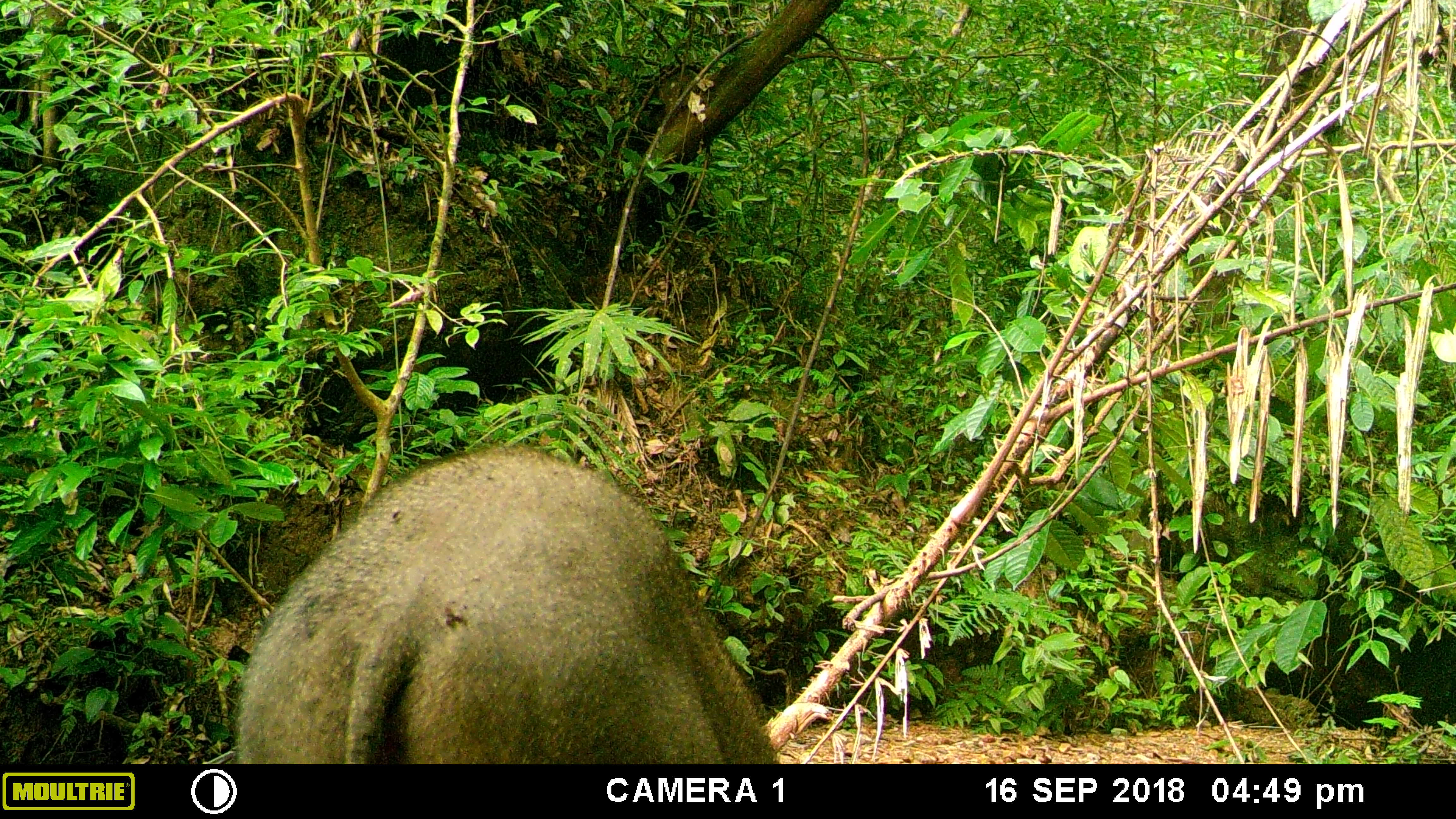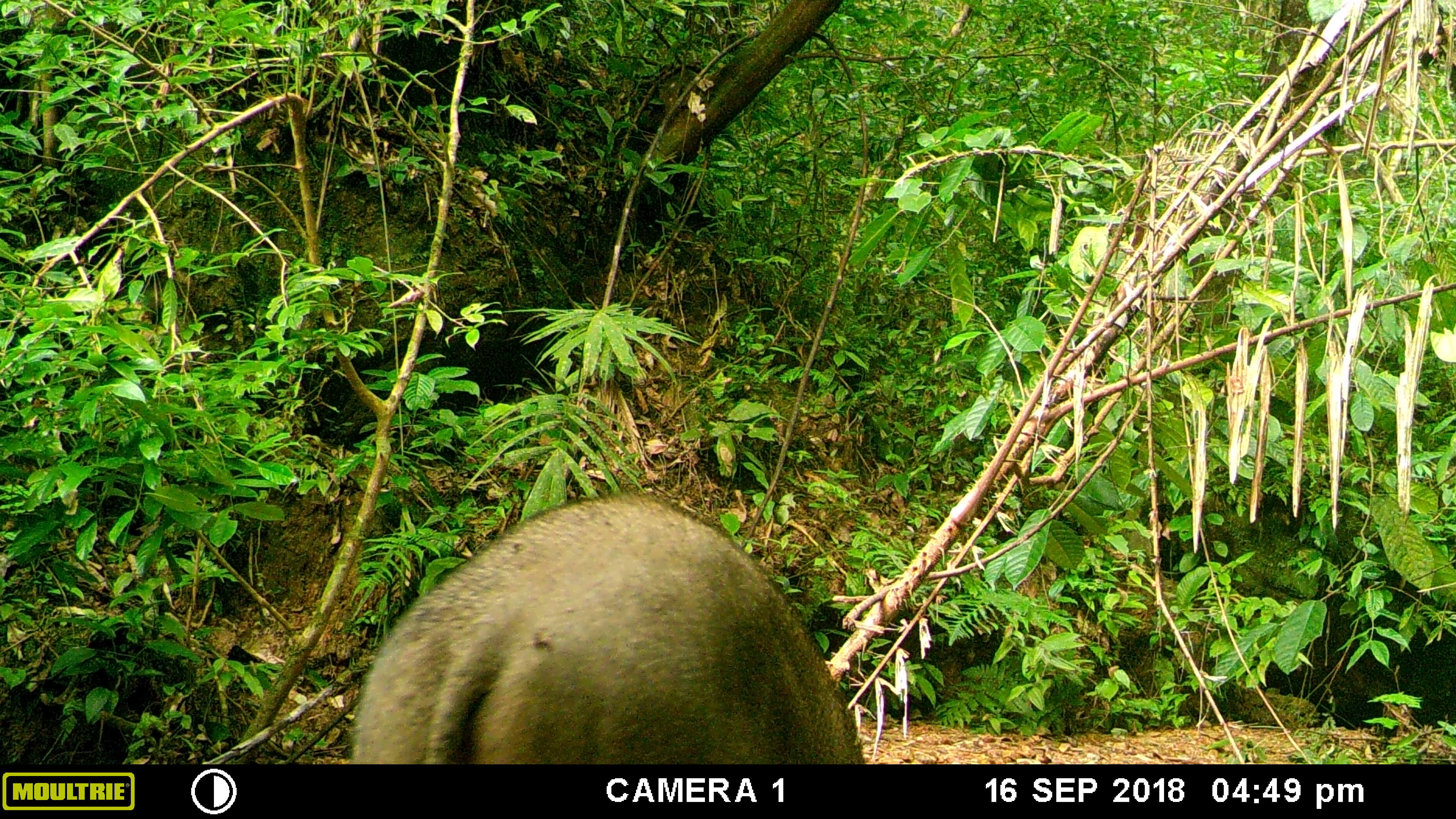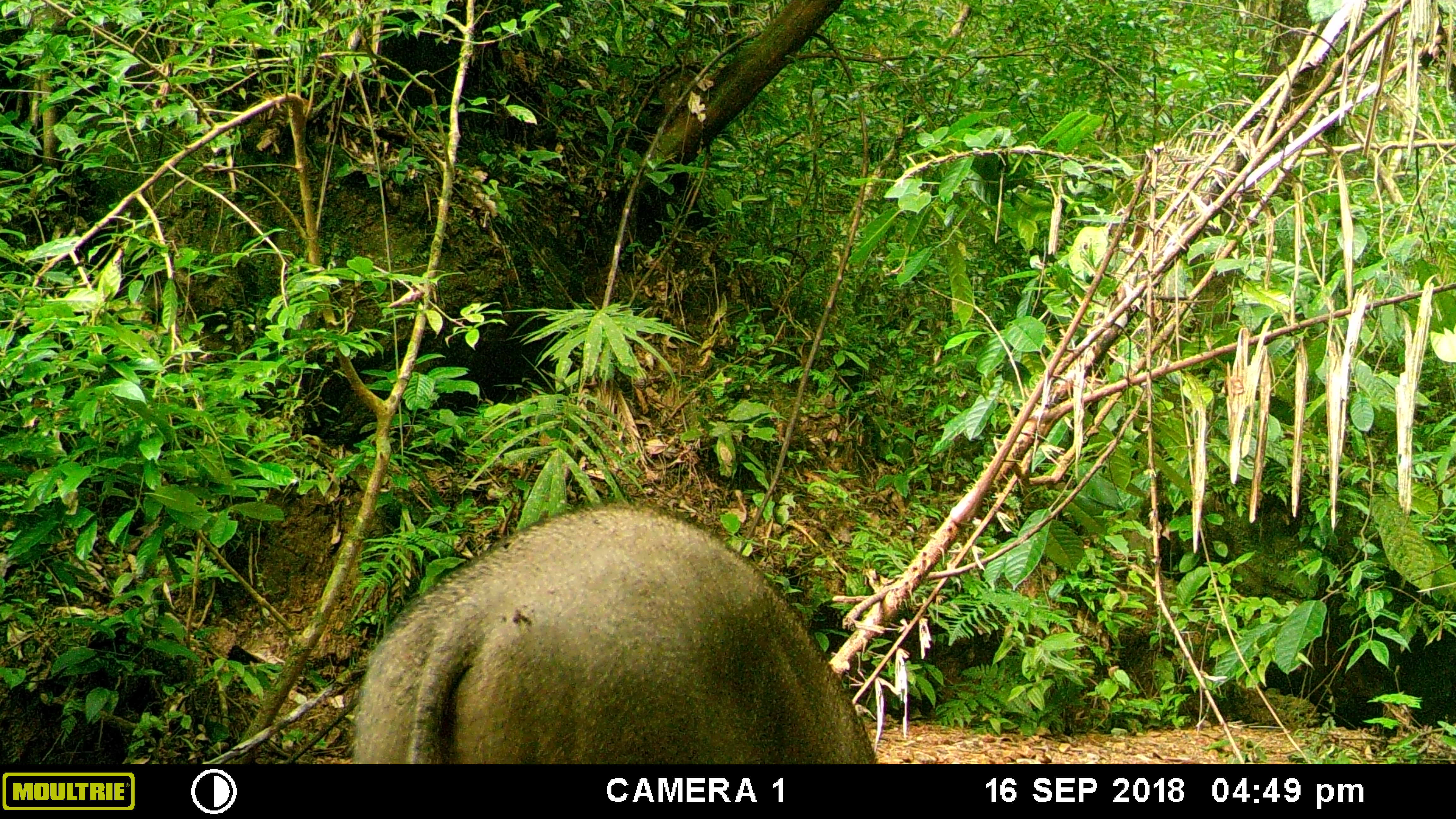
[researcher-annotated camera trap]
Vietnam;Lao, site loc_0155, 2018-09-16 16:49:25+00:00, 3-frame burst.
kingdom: Animalia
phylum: Chordata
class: Mammalia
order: Artiodactyla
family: Suidae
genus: Sus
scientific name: Sus scrofa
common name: eurasian wild pig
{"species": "eurasian wild pig (Sus scrofa)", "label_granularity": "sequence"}